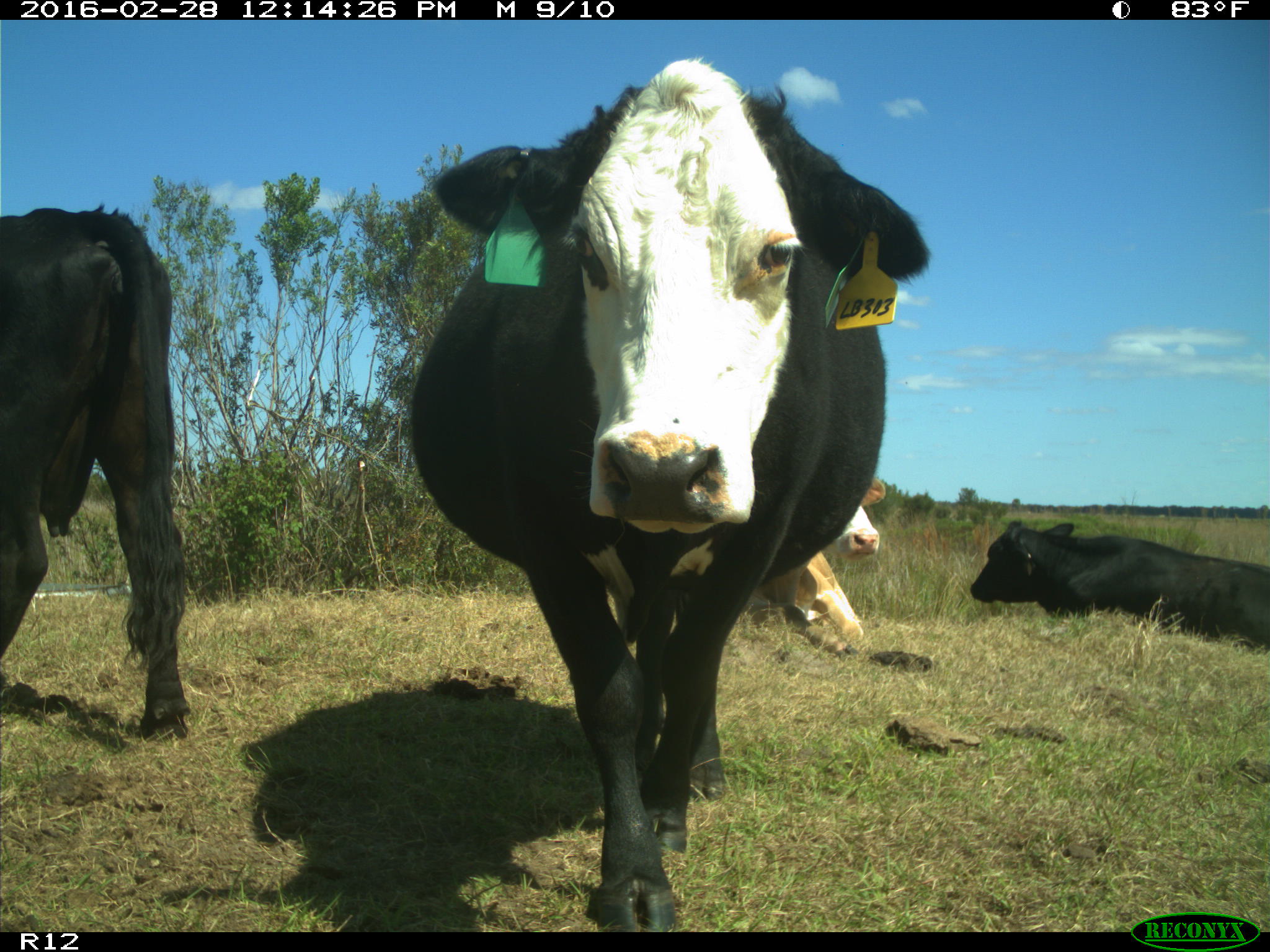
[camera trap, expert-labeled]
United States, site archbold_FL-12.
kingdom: Animalia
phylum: Chordata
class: Mammalia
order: Artiodactyla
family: Bovidae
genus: Bos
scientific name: Bos taurus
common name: domestic cow